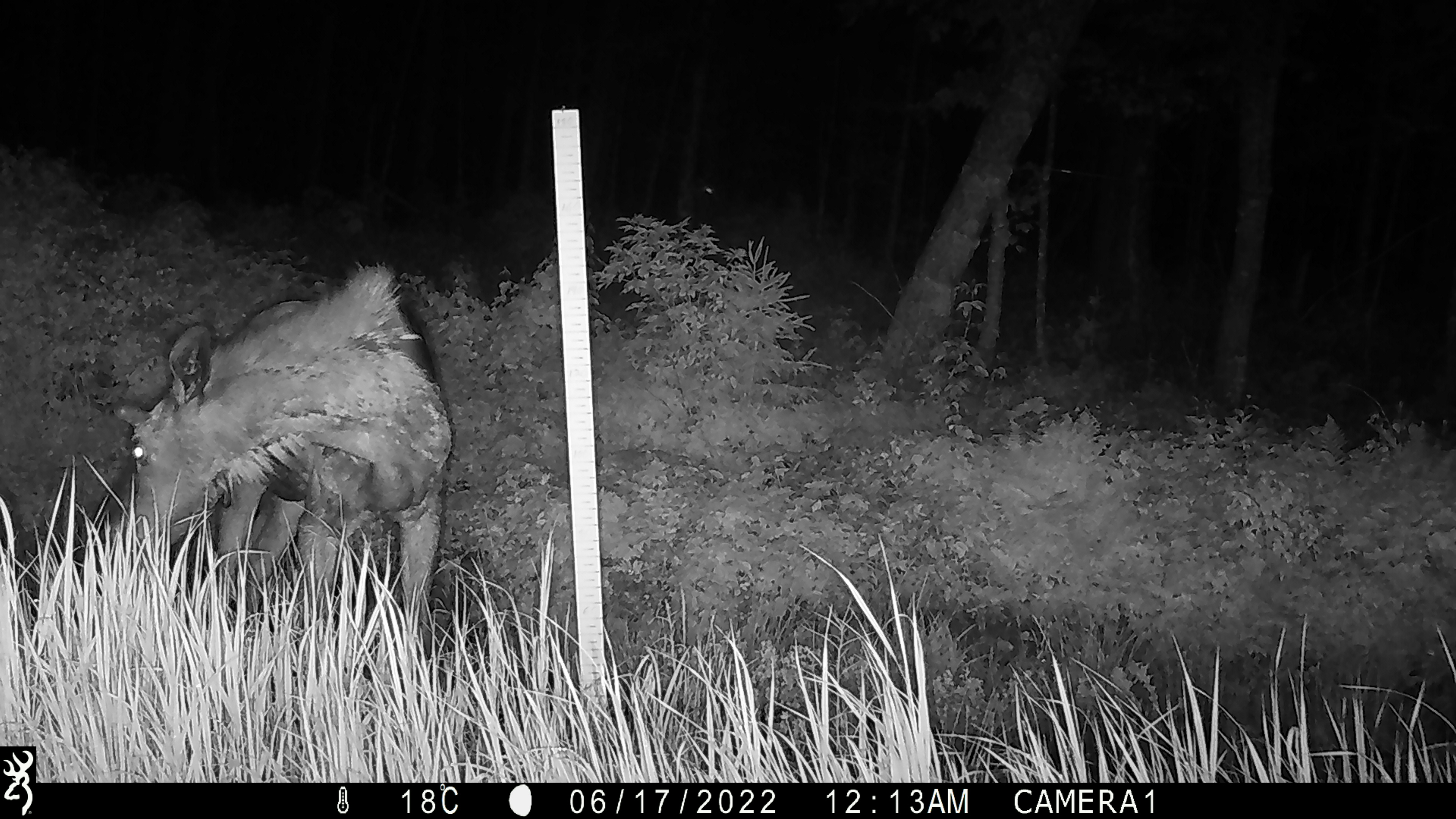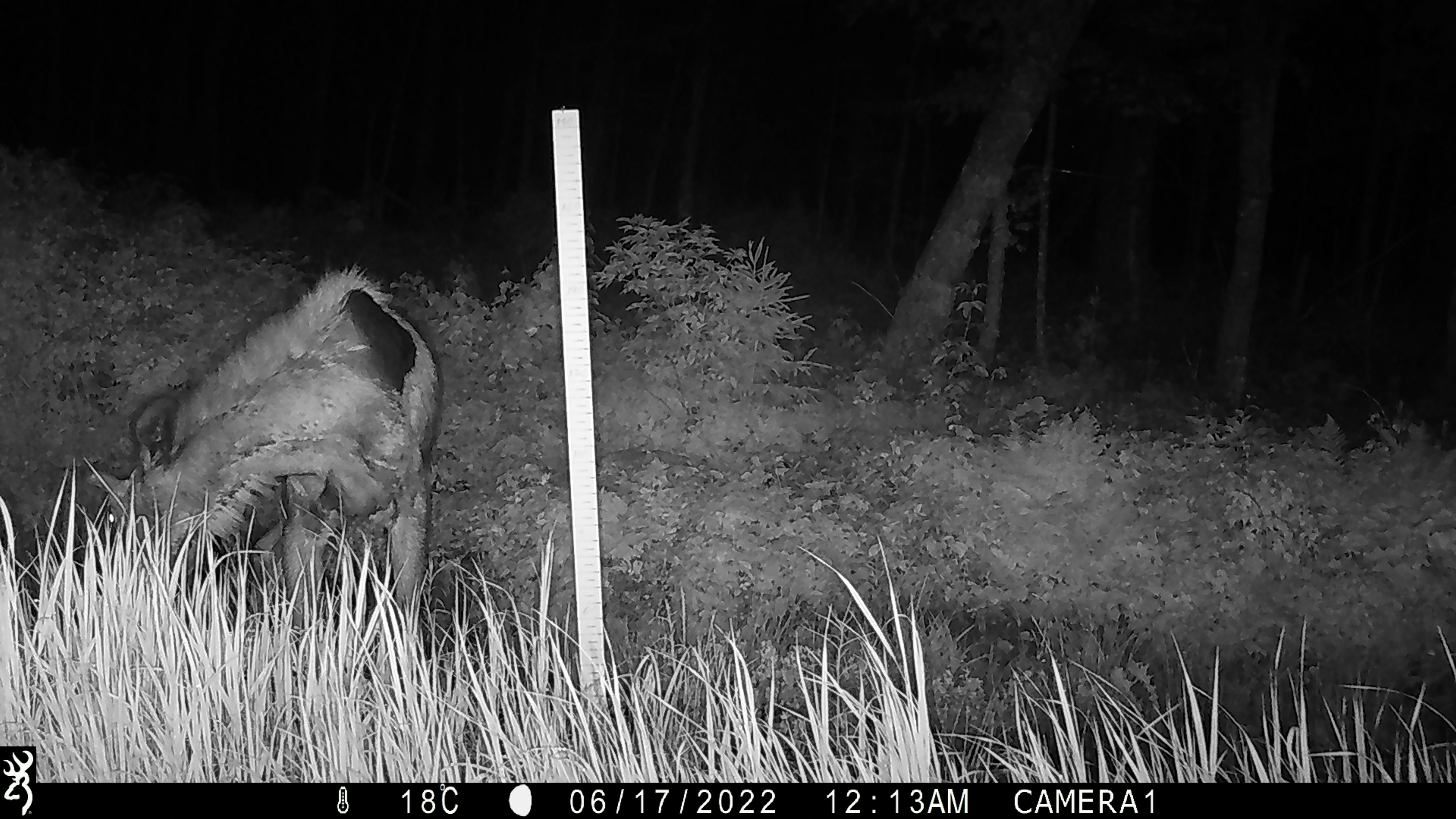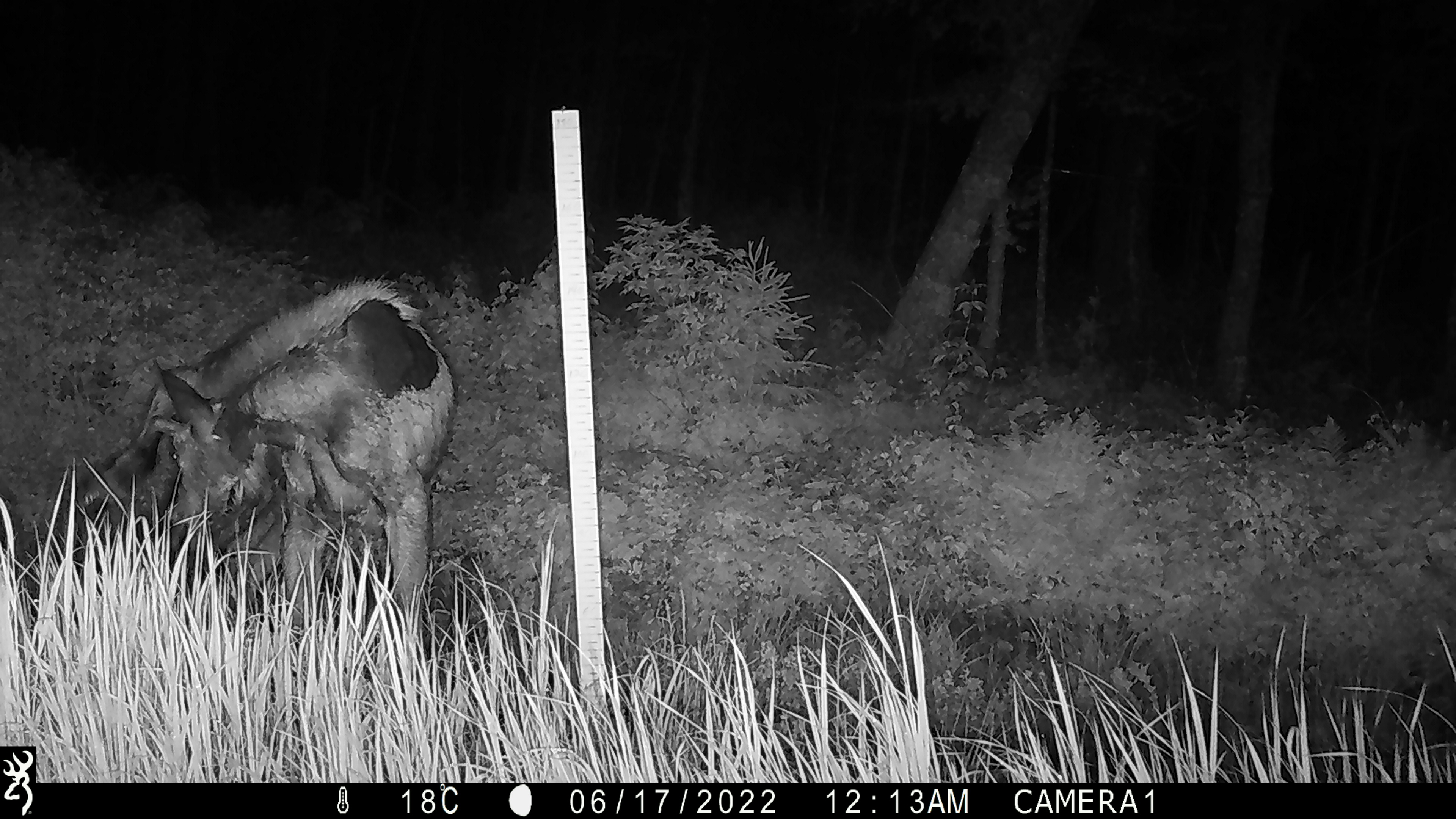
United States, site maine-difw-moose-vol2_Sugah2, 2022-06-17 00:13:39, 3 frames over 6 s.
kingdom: Animalia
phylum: Chordata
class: Mammalia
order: Artiodactyla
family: Cervidae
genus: Alces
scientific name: Alces alces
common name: moose